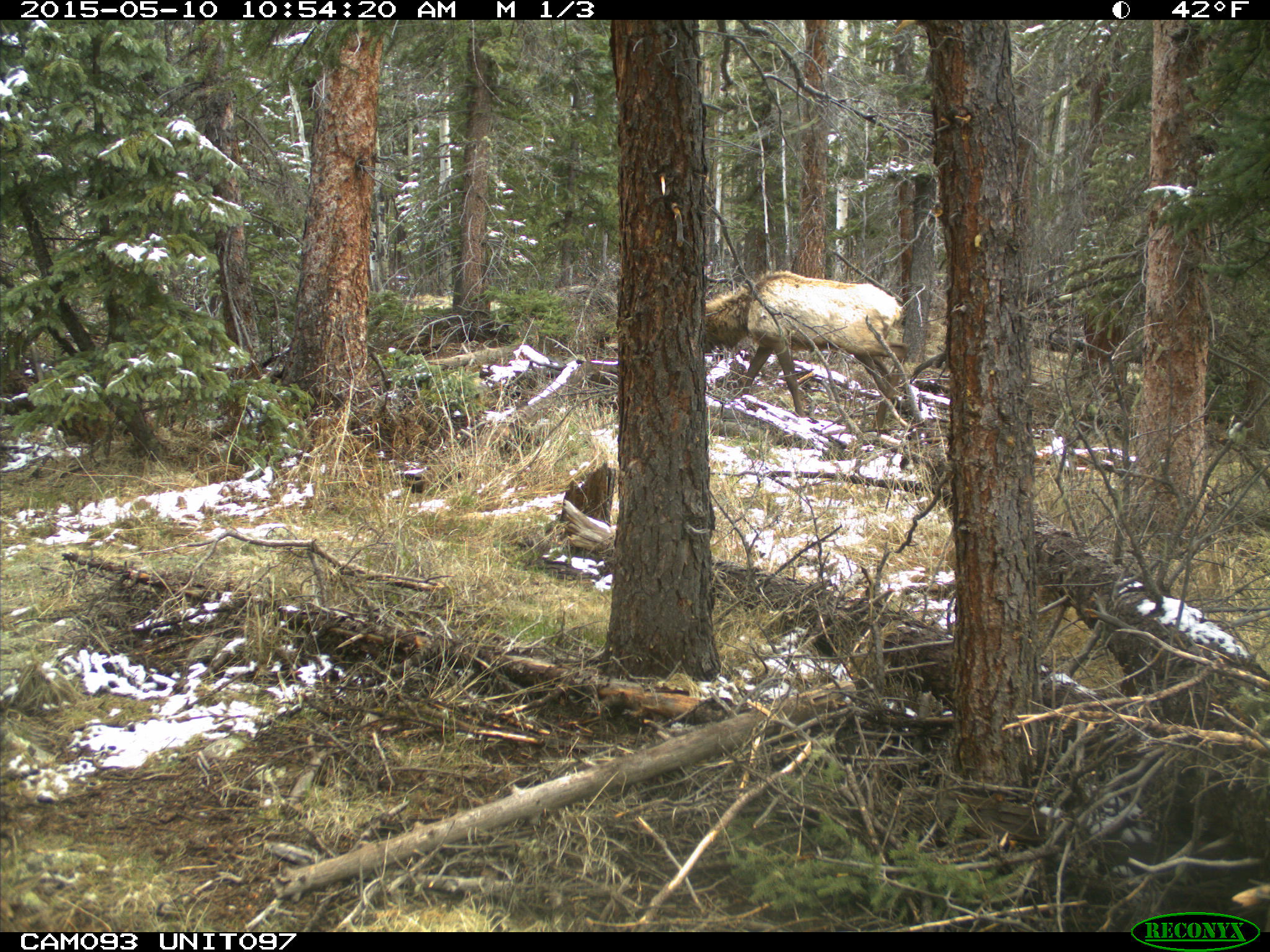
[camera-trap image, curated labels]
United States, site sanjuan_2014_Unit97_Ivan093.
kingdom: Animalia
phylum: Chordata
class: Mammalia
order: Artiodactyla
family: Cervidae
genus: Cervus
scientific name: Cervus elaphus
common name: red deer